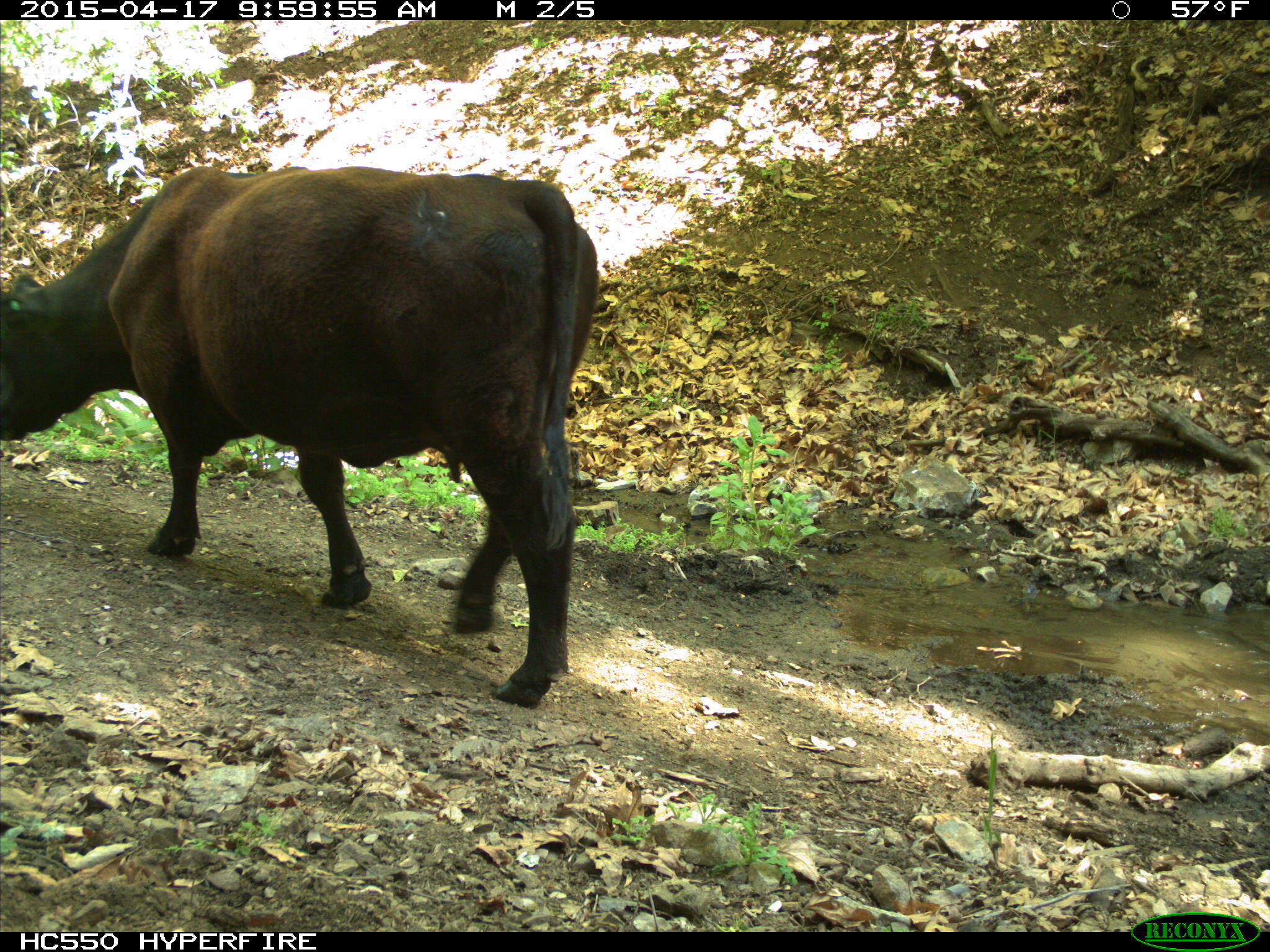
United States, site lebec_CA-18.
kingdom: Animalia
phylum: Chordata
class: Mammalia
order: Artiodactyla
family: Bovidae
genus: Bos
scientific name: Bos taurus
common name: domestic cow